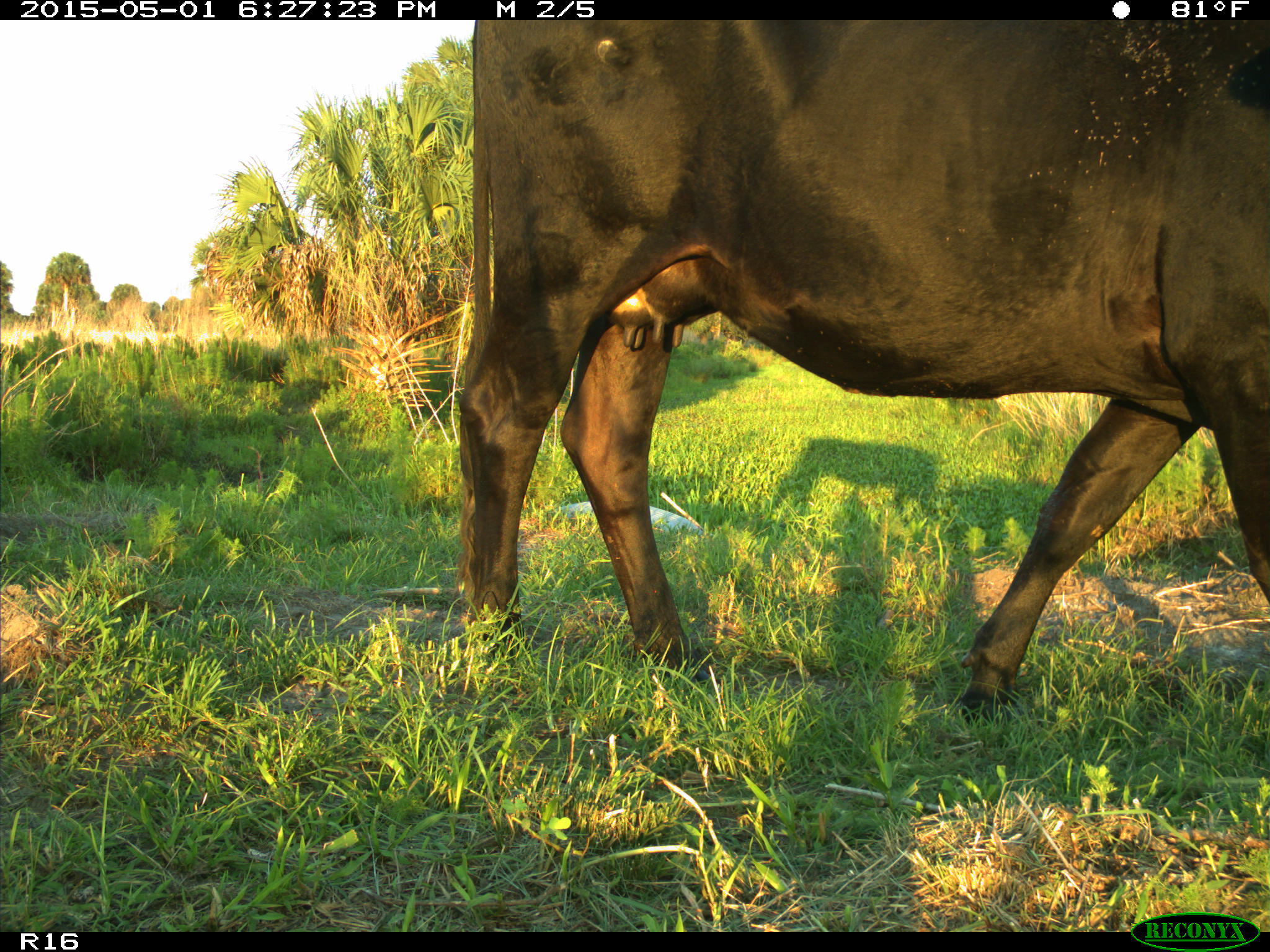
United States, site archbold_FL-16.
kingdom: Animalia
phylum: Chordata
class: Mammalia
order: Artiodactyla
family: Bovidae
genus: Bos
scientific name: Bos taurus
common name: domestic cow